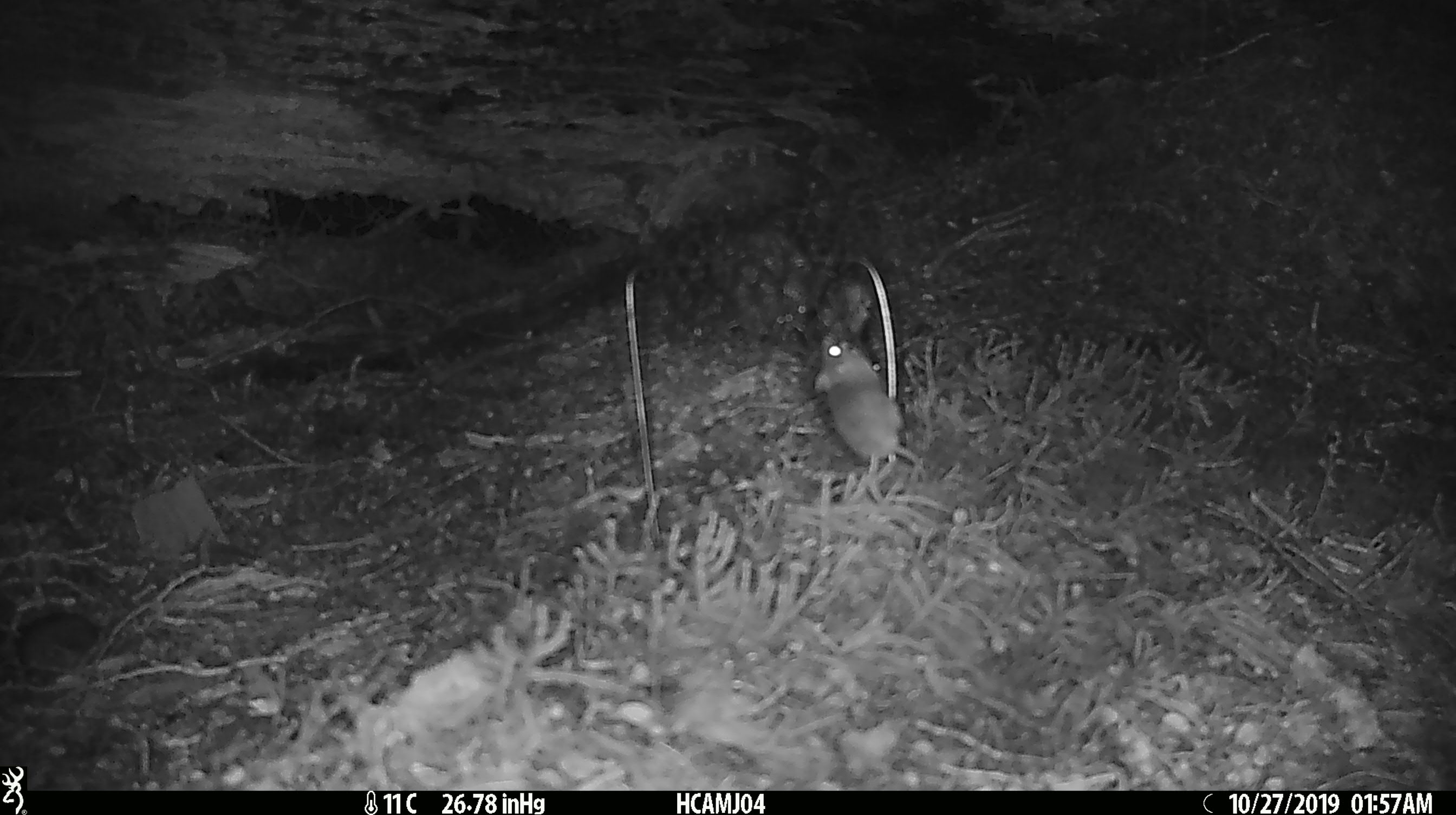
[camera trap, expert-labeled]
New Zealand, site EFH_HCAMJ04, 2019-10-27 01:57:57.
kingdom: Animalia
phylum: Chordata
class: Mammalia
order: Rodentia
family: Muridae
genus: Mus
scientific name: Mus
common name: mouse